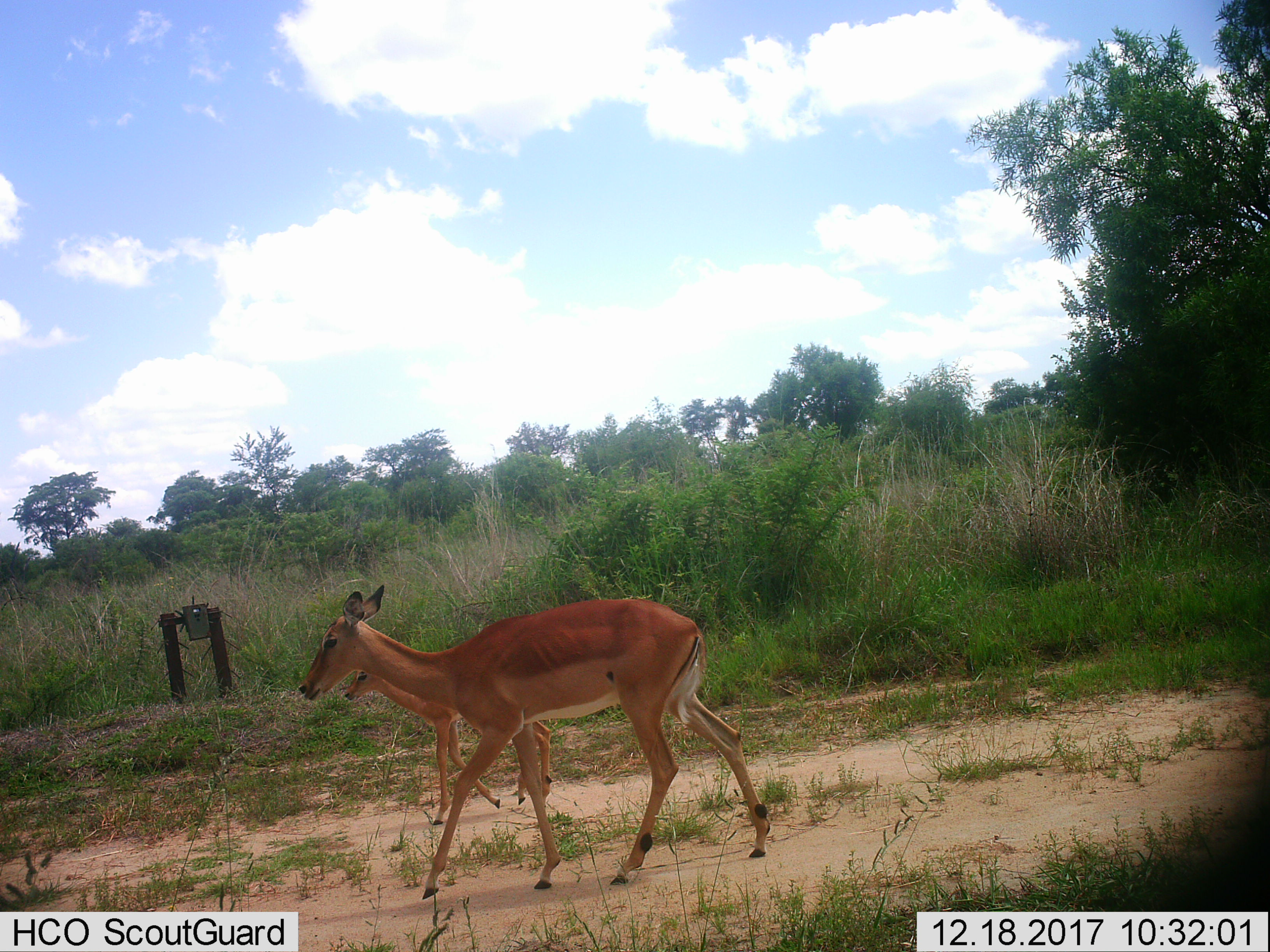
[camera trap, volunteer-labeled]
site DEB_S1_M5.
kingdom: Animalia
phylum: Chordata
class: Mammalia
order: Artiodactyla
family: Bovidae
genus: Aepyceros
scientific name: Aepyceros melampus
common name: impala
Impala (Aepyceros melampus), count 2. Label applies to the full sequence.